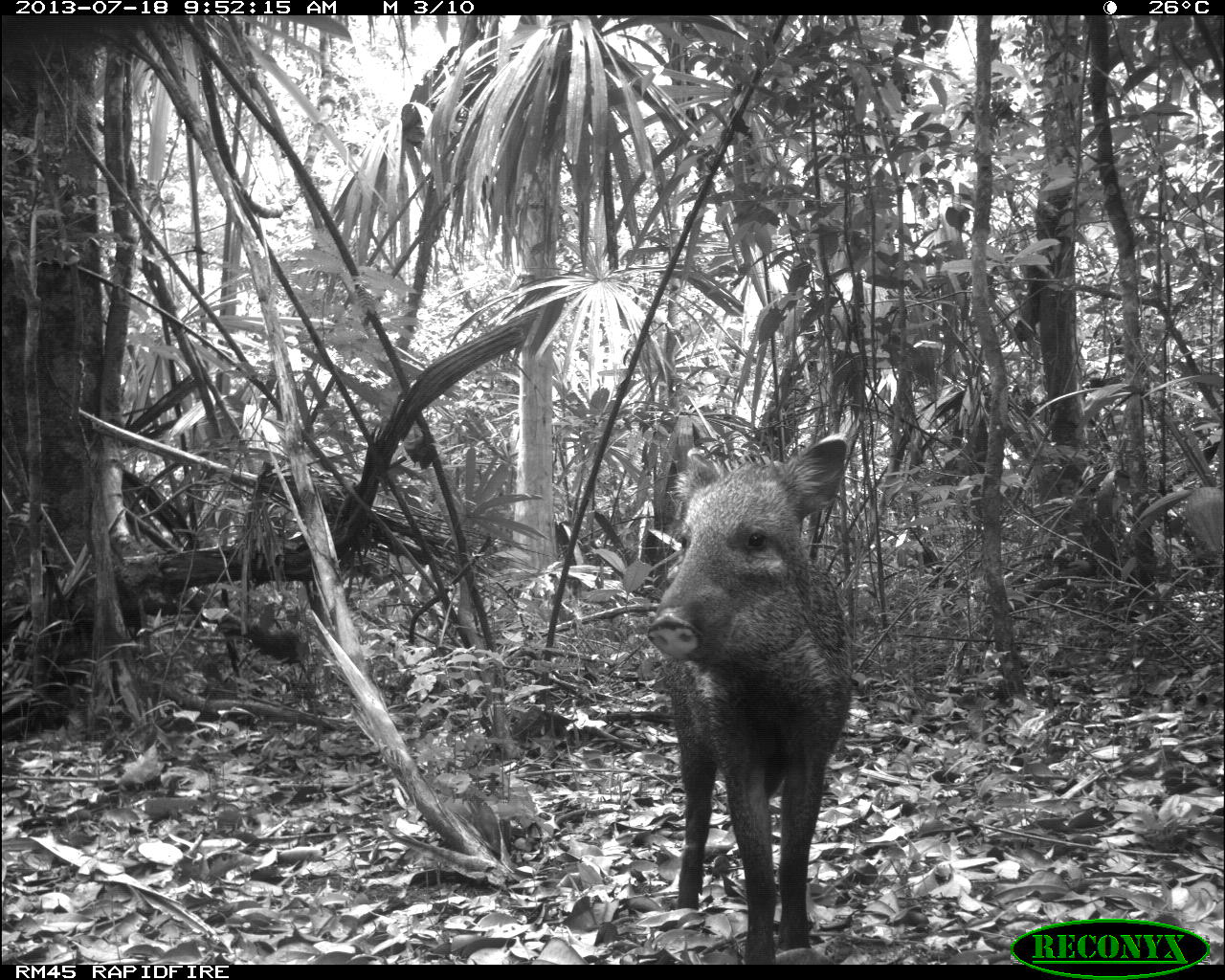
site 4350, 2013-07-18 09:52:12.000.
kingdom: Animalia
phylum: Chordata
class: Mammalia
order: Artiodactyla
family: Tayassuidae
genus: Pecari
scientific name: Pecari tajacu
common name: collared peccary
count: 1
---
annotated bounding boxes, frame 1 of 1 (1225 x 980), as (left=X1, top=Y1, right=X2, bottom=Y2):
pecari tajacu: (left=641, top=430, right=854, bottom=964)